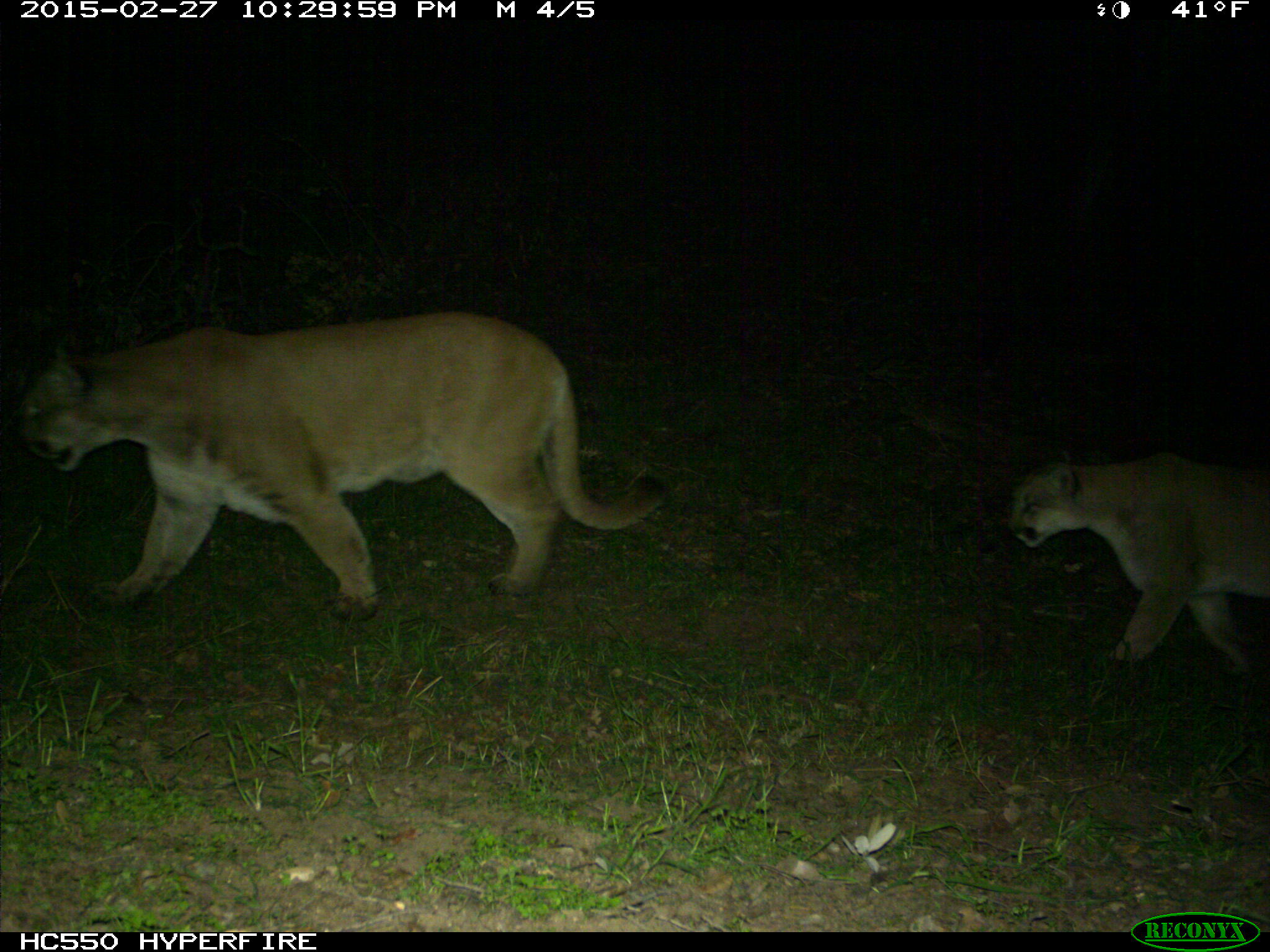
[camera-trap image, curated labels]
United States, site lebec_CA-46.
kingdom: Animalia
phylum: Chordata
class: Mammalia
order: Carnivora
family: Felidae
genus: Puma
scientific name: Puma concolor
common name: mountain lion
Puma concolor (mountain lion).